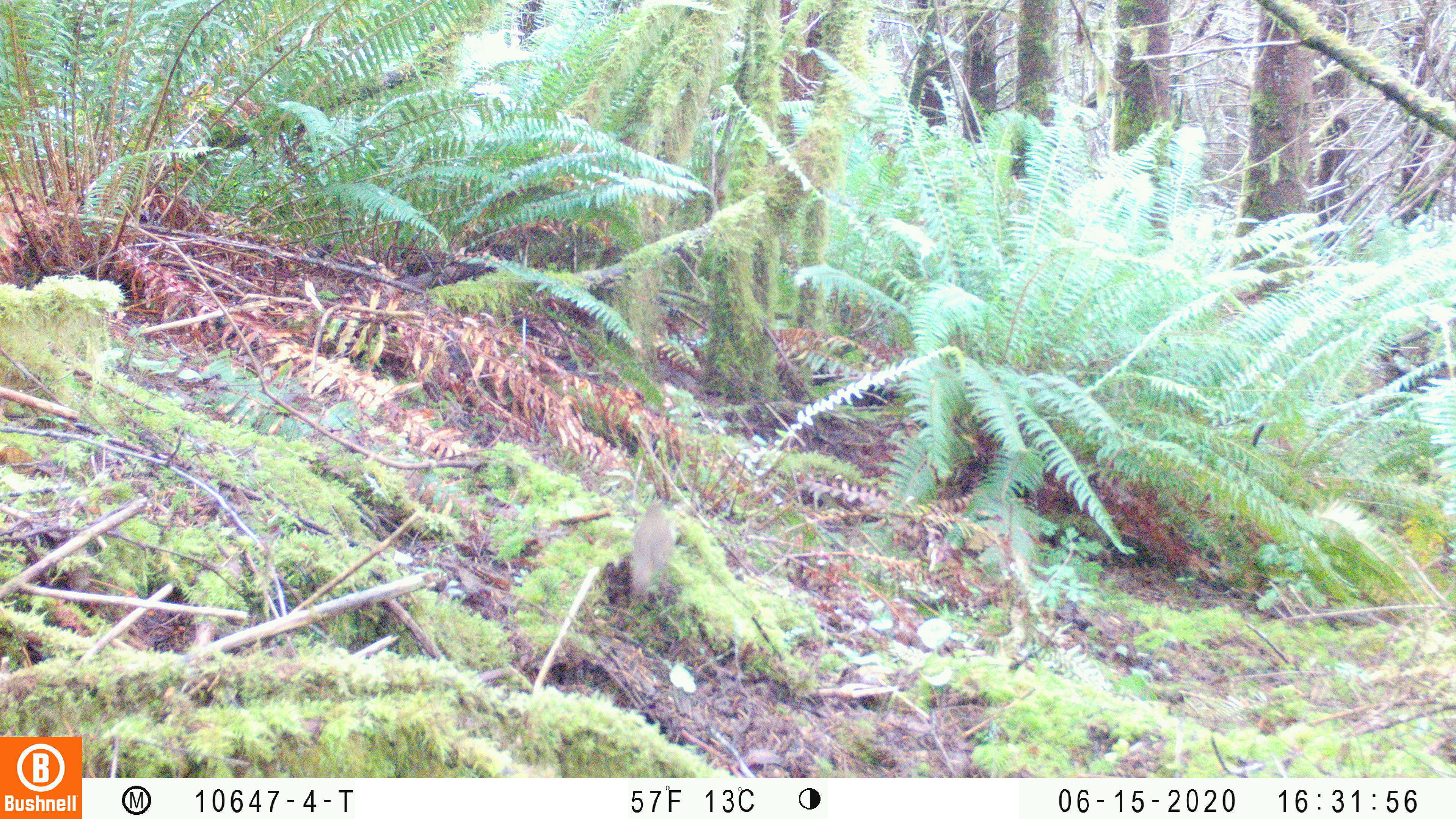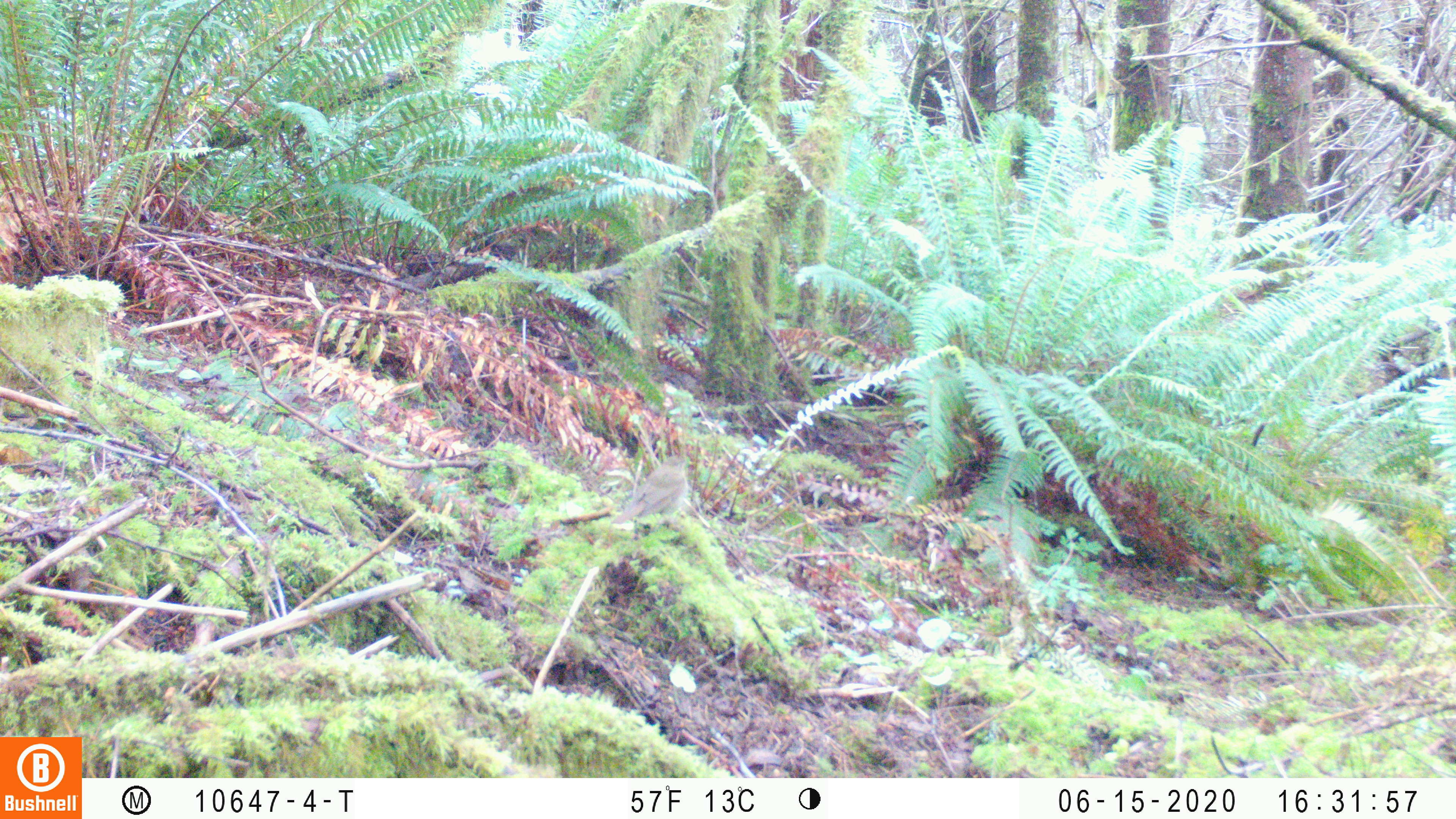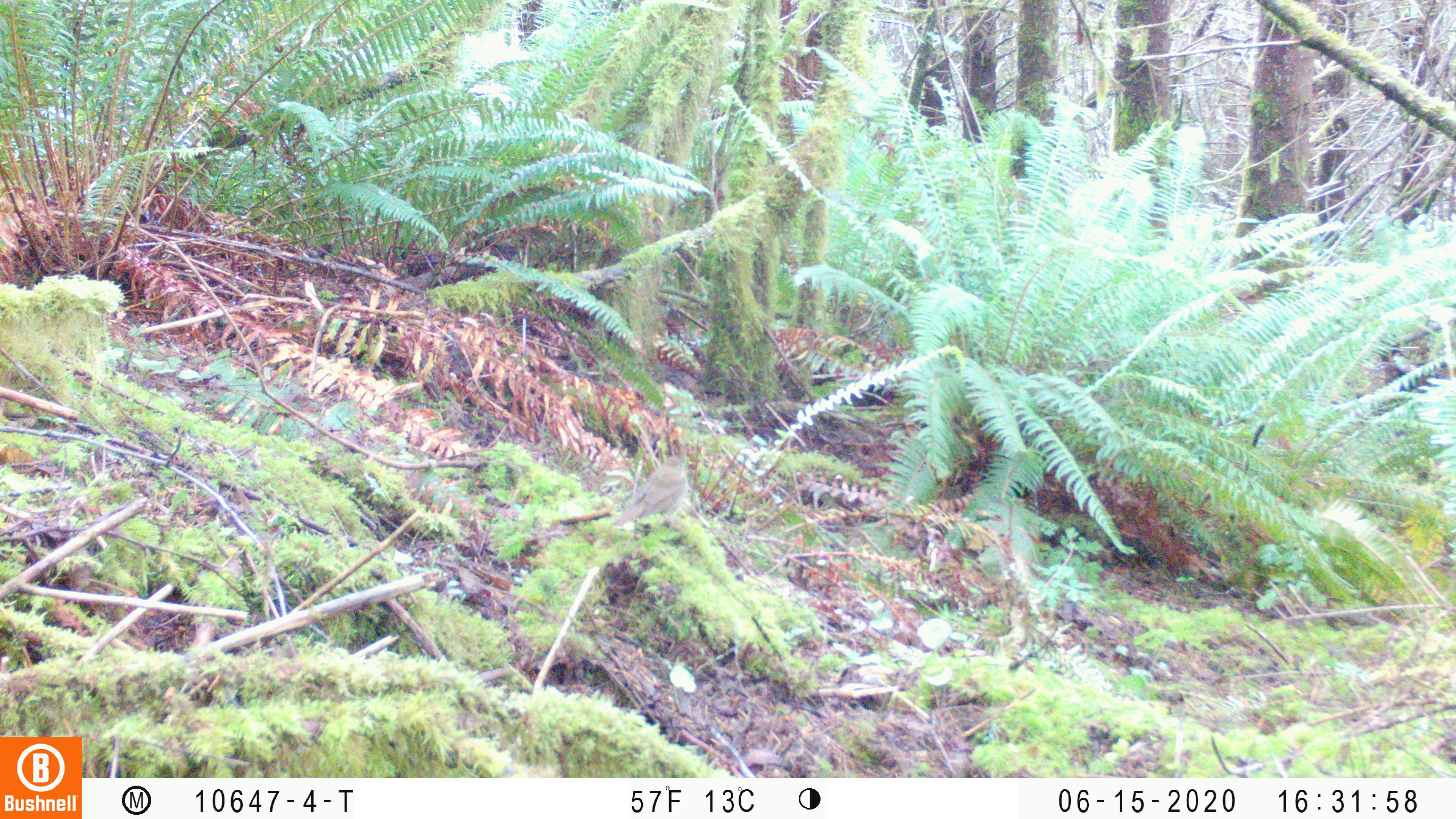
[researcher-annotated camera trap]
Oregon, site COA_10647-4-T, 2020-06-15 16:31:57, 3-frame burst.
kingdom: Animalia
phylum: Chordata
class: Aves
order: Passeriformes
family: Turdidae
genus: Catharus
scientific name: Catharus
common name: brown thrushes and nightingale-thrushes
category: catharus species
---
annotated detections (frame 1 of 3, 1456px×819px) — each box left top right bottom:
catharus species: 626 499 673 596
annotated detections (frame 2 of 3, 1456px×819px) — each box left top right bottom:
catharus species: 608 452 689 532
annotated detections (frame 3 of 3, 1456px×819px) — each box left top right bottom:
catharus species: 610 451 693 534